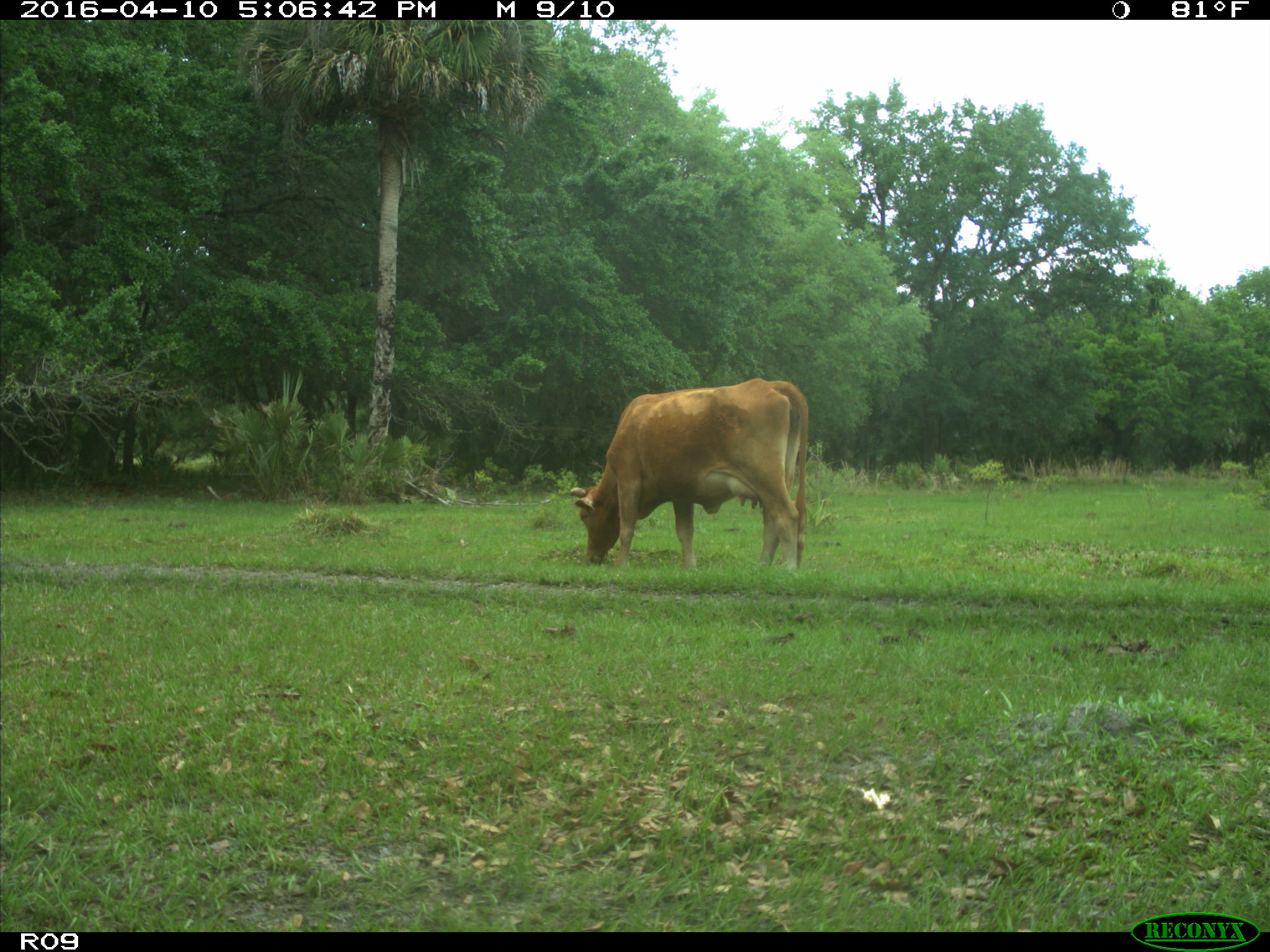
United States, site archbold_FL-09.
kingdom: Animalia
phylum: Chordata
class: Mammalia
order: Artiodactyla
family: Bovidae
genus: Bos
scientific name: Bos taurus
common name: domestic cow